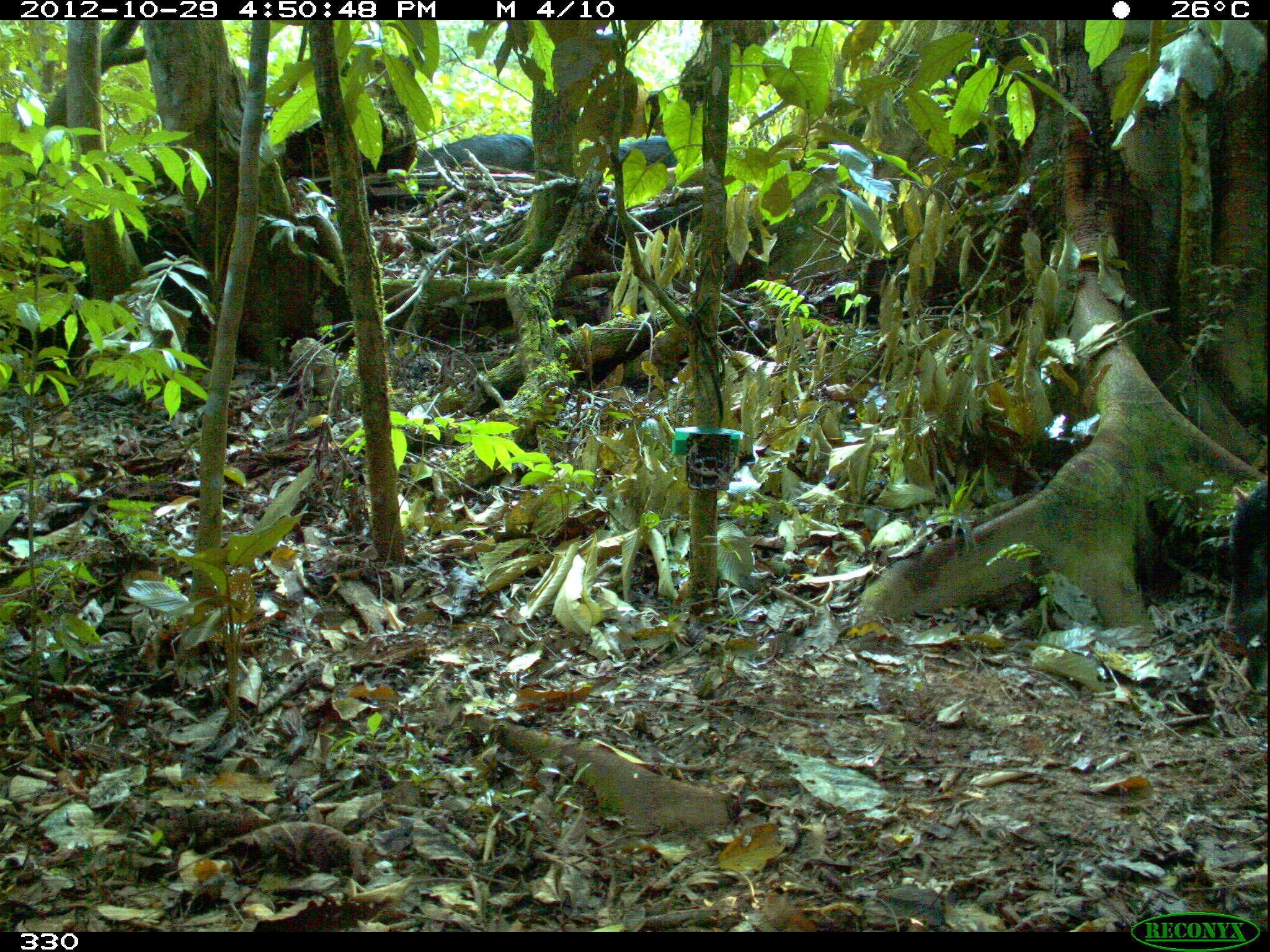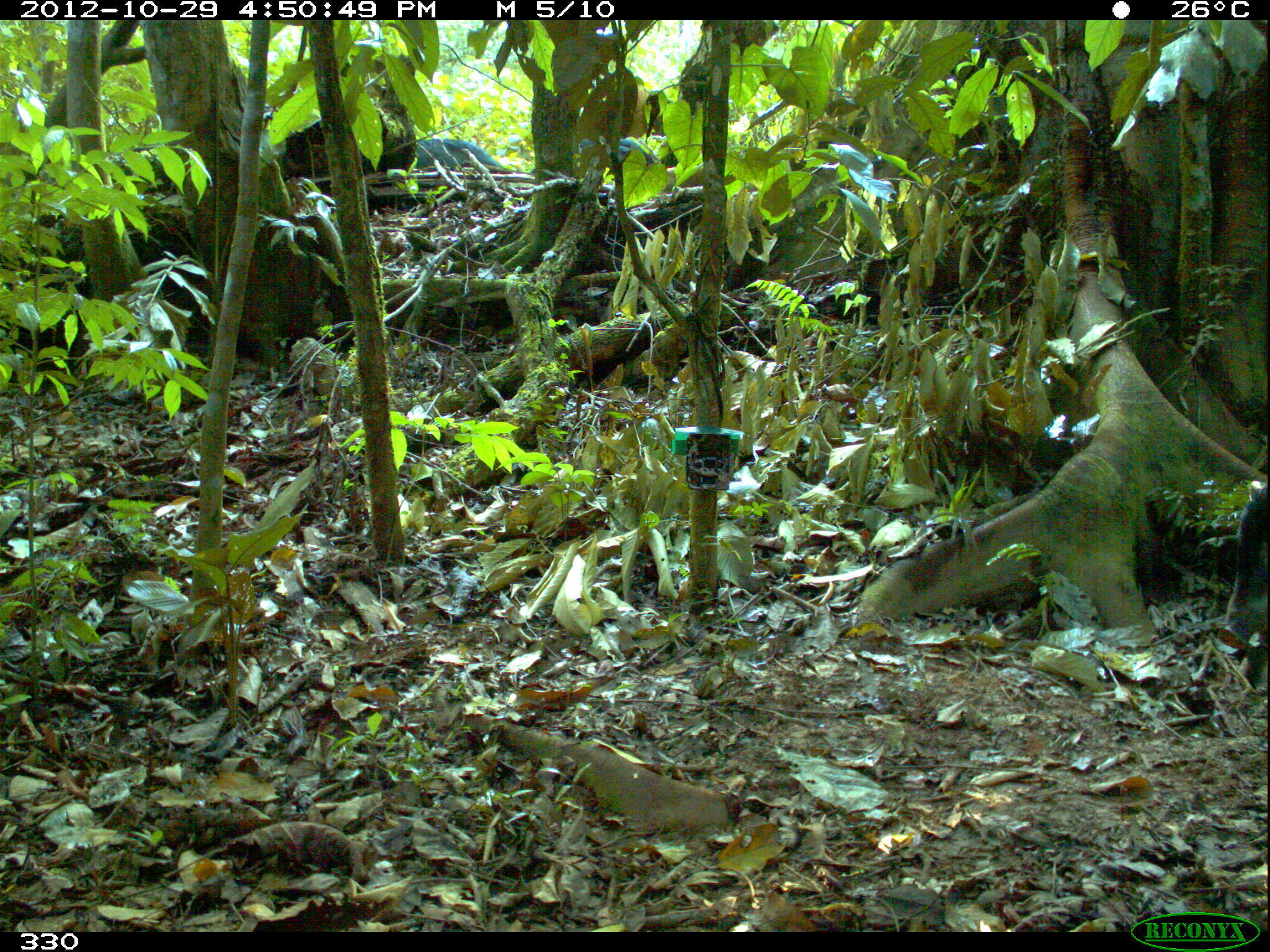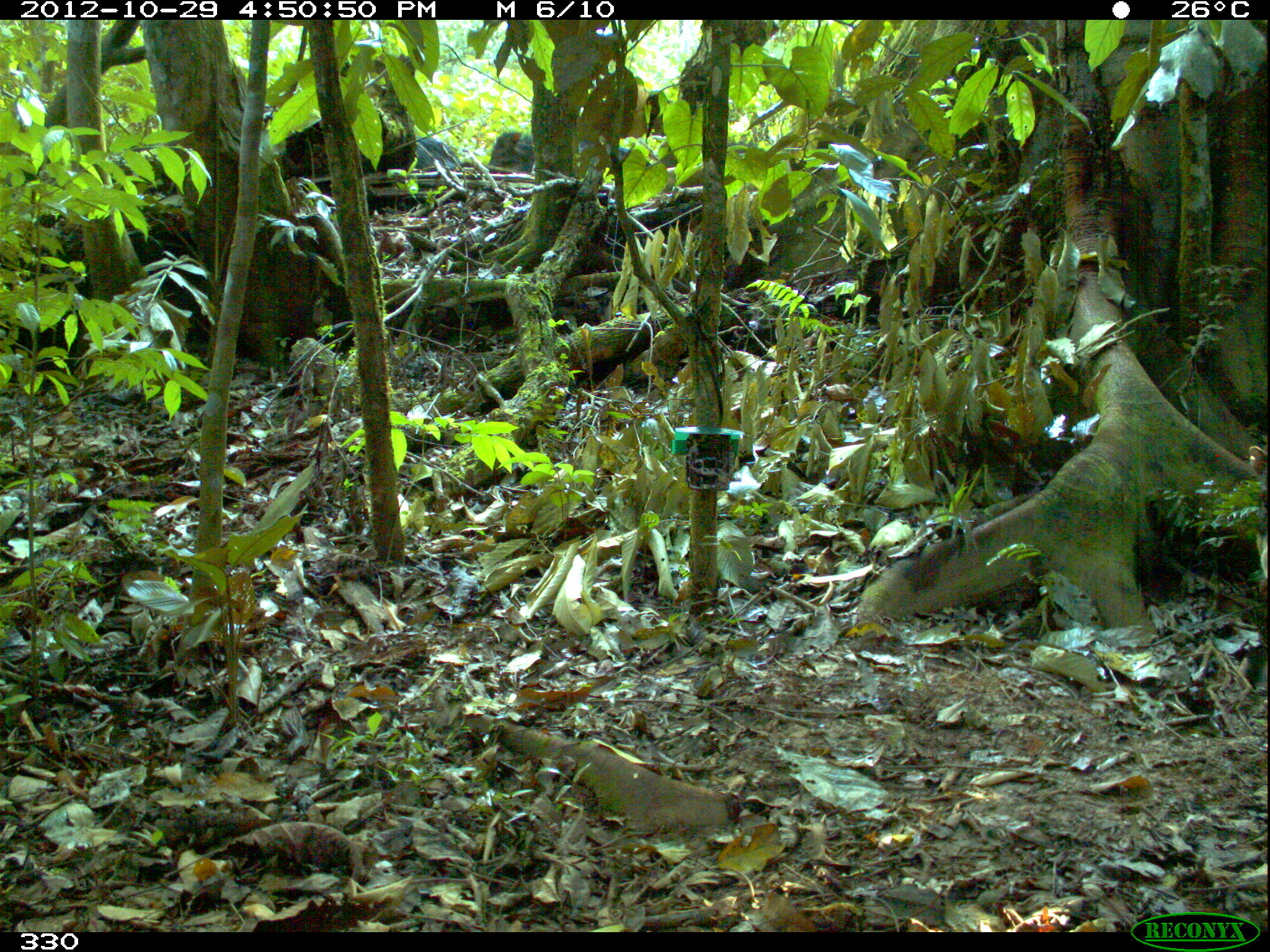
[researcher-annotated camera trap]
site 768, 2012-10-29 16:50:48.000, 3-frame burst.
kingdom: Animalia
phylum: Chordata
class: Mammalia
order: Artiodactyla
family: Tayassuidae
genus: Tayassu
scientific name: Tayassu pecari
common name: white-lipped peccary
Tayassu pecari (white-lipped peccary).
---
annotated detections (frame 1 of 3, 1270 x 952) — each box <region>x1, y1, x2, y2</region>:
tayassu pecari: <region>413, 130, 534, 179</region>; <region>607, 134, 678, 172</region>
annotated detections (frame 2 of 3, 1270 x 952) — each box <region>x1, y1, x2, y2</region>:
tayassu pecari: <region>1216, 480, 1269, 649</region>; <region>577, 131, 660, 173</region>; <region>414, 138, 508, 173</region>